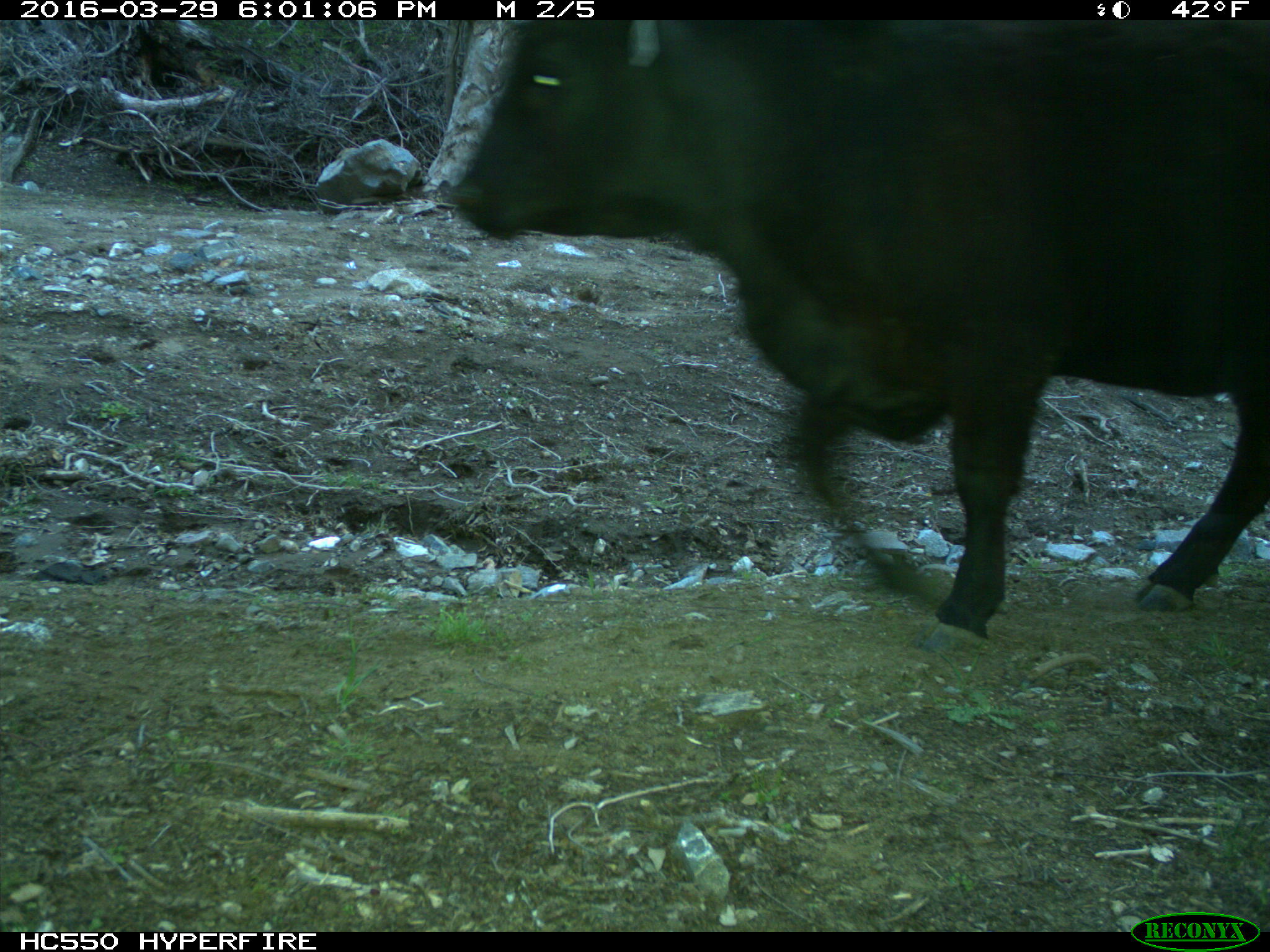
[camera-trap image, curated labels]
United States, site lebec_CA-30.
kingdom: Animalia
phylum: Chordata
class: Mammalia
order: Artiodactyla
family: Bovidae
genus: Bos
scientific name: Bos taurus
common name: domestic cow